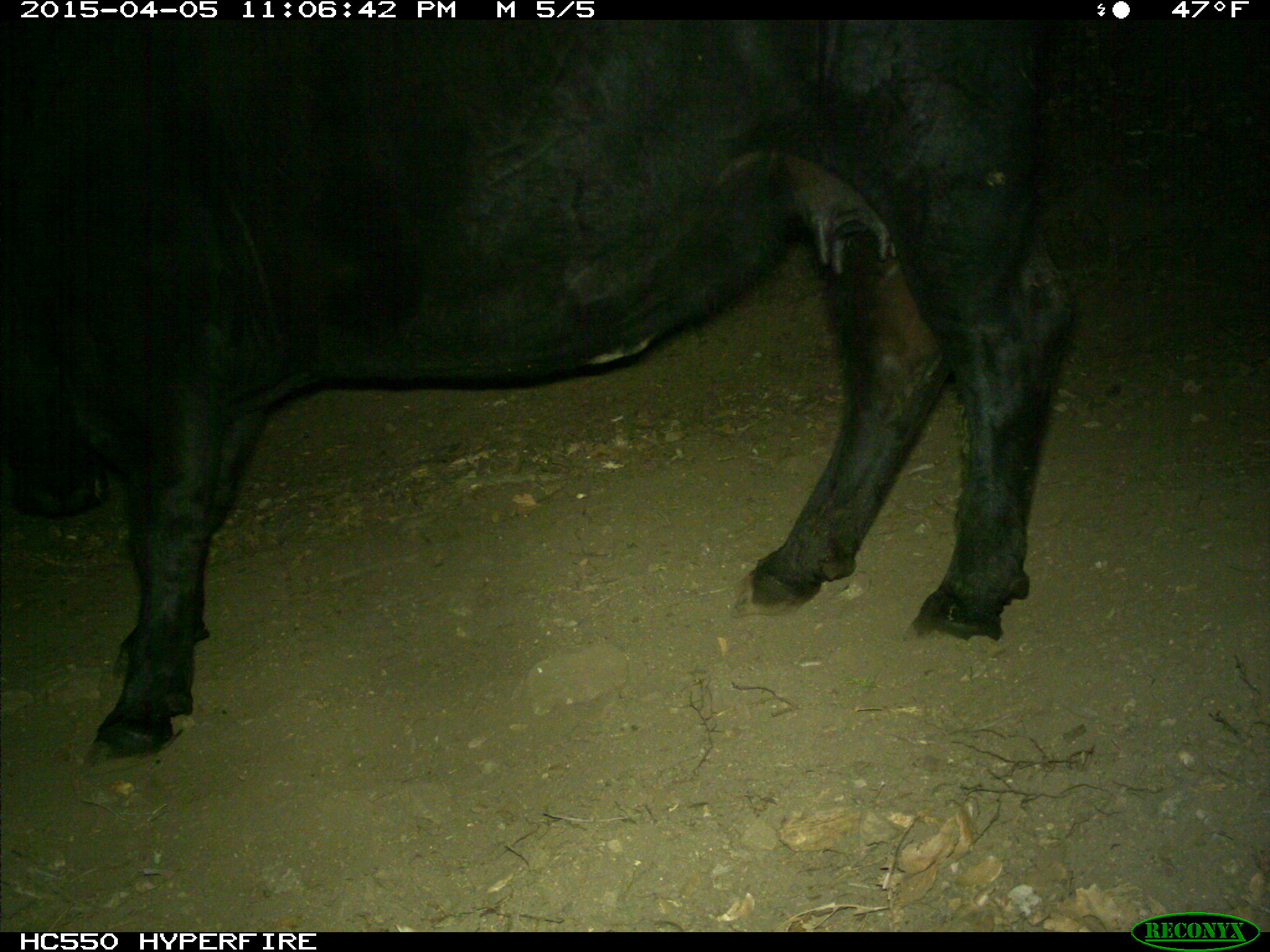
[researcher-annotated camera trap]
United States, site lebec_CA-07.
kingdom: Animalia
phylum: Chordata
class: Mammalia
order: Artiodactyla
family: Bovidae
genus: Bos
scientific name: Bos taurus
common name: domestic cow